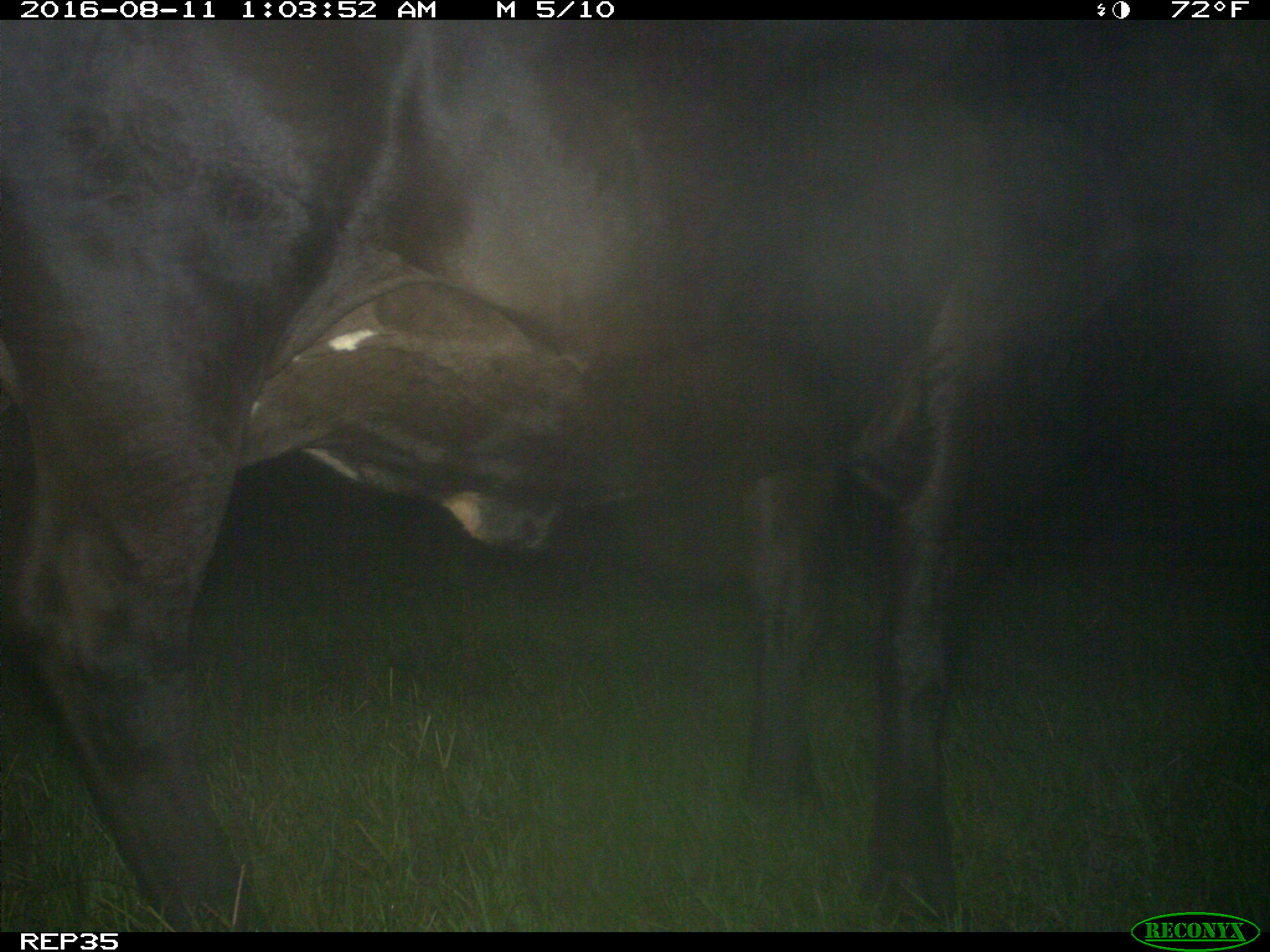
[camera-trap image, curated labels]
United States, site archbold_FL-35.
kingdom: Animalia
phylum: Chordata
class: Mammalia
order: Artiodactyla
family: Bovidae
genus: Bos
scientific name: Bos taurus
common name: domestic cow